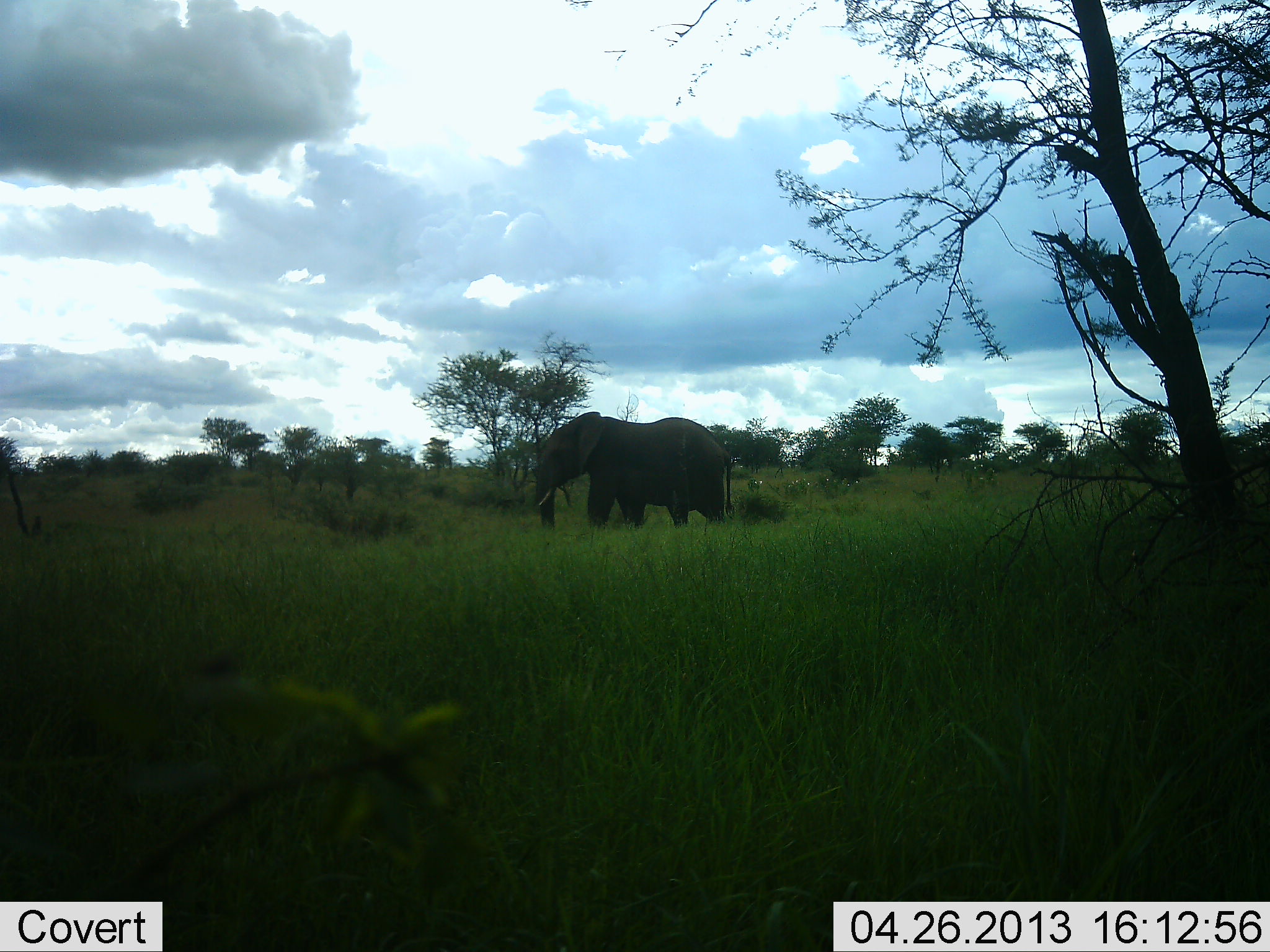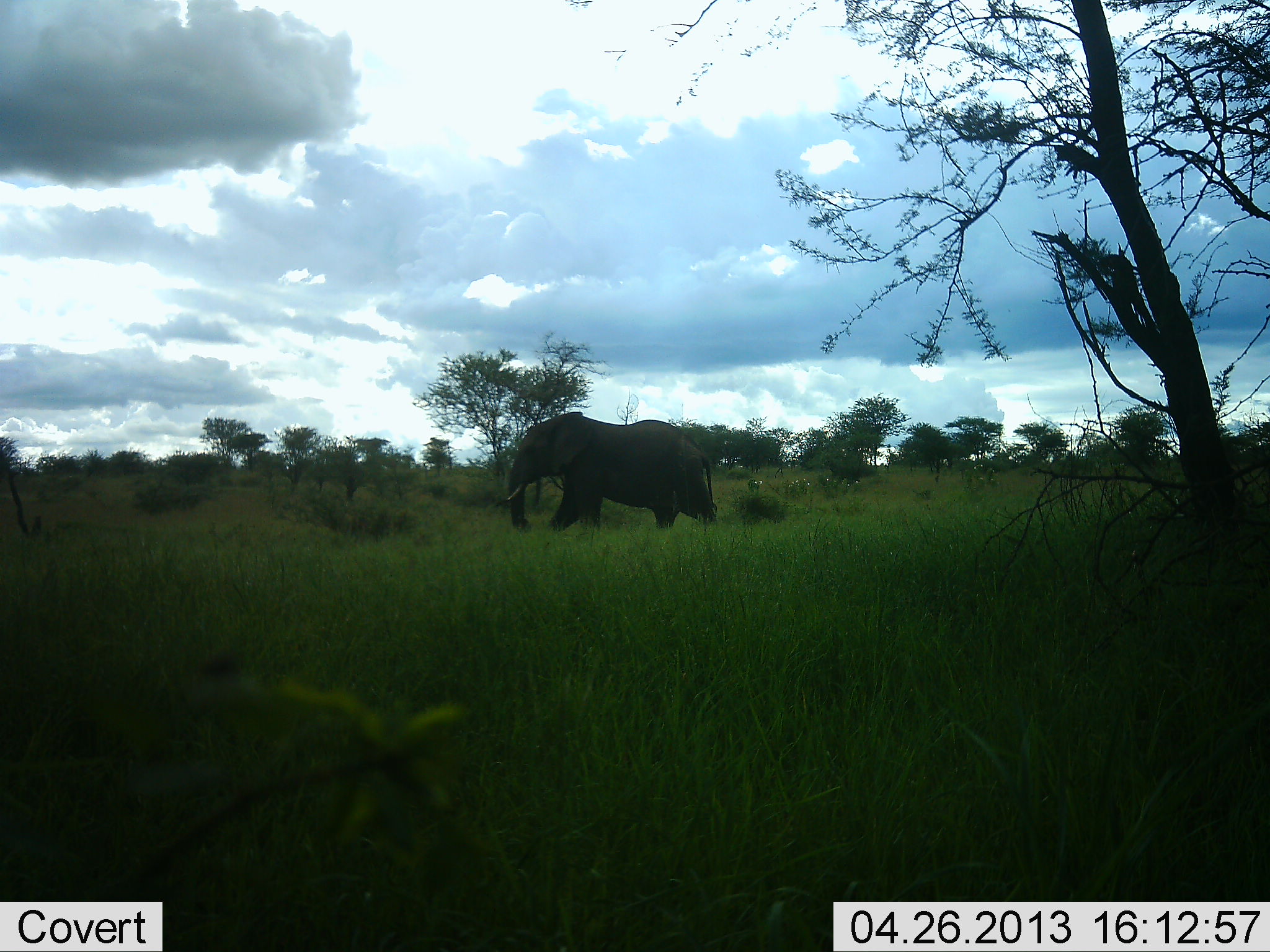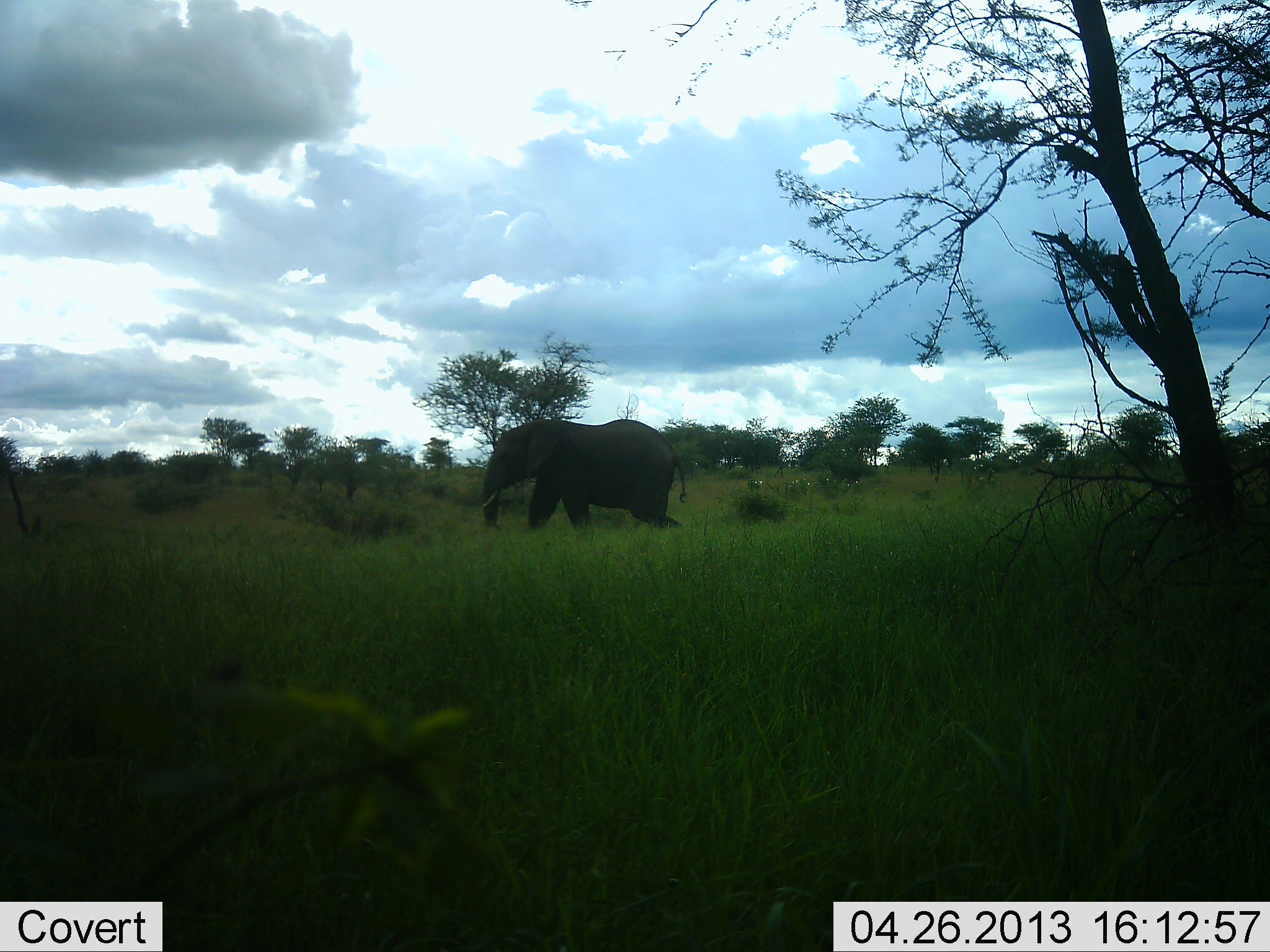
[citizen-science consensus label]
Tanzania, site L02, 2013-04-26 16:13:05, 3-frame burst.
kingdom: Animalia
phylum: Chordata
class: Mammalia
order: Proboscidea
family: Elephantidae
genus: Loxodonta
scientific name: Loxodonta africana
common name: african bush elephant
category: elephant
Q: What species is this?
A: Elephant (african bush elephant) (Loxodonta africana).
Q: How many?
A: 1.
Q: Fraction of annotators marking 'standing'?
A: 0%.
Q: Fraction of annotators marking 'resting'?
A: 0%.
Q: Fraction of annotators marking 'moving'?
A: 100%.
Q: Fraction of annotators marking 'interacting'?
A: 0%.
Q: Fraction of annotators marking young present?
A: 0%.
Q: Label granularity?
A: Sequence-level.